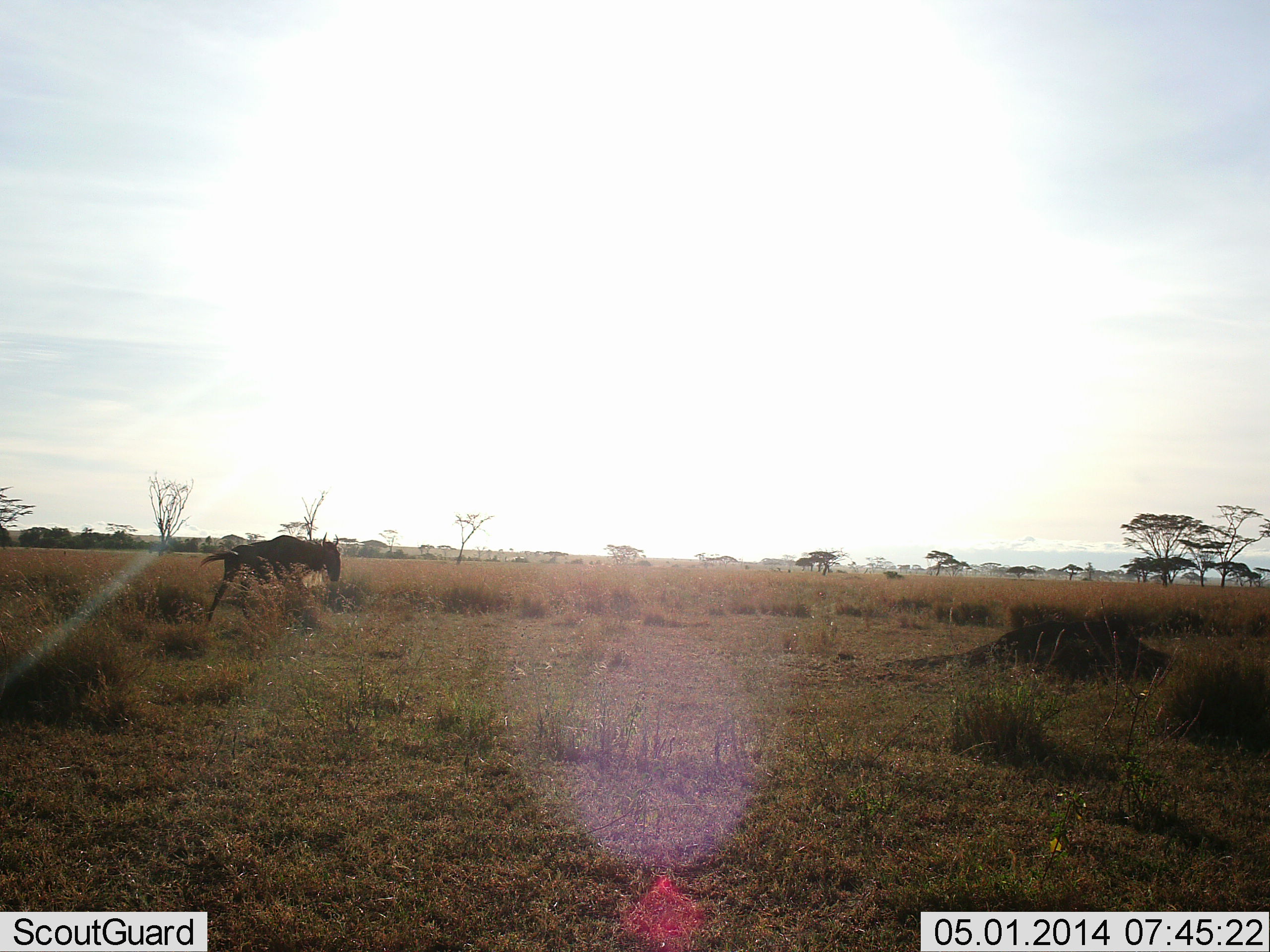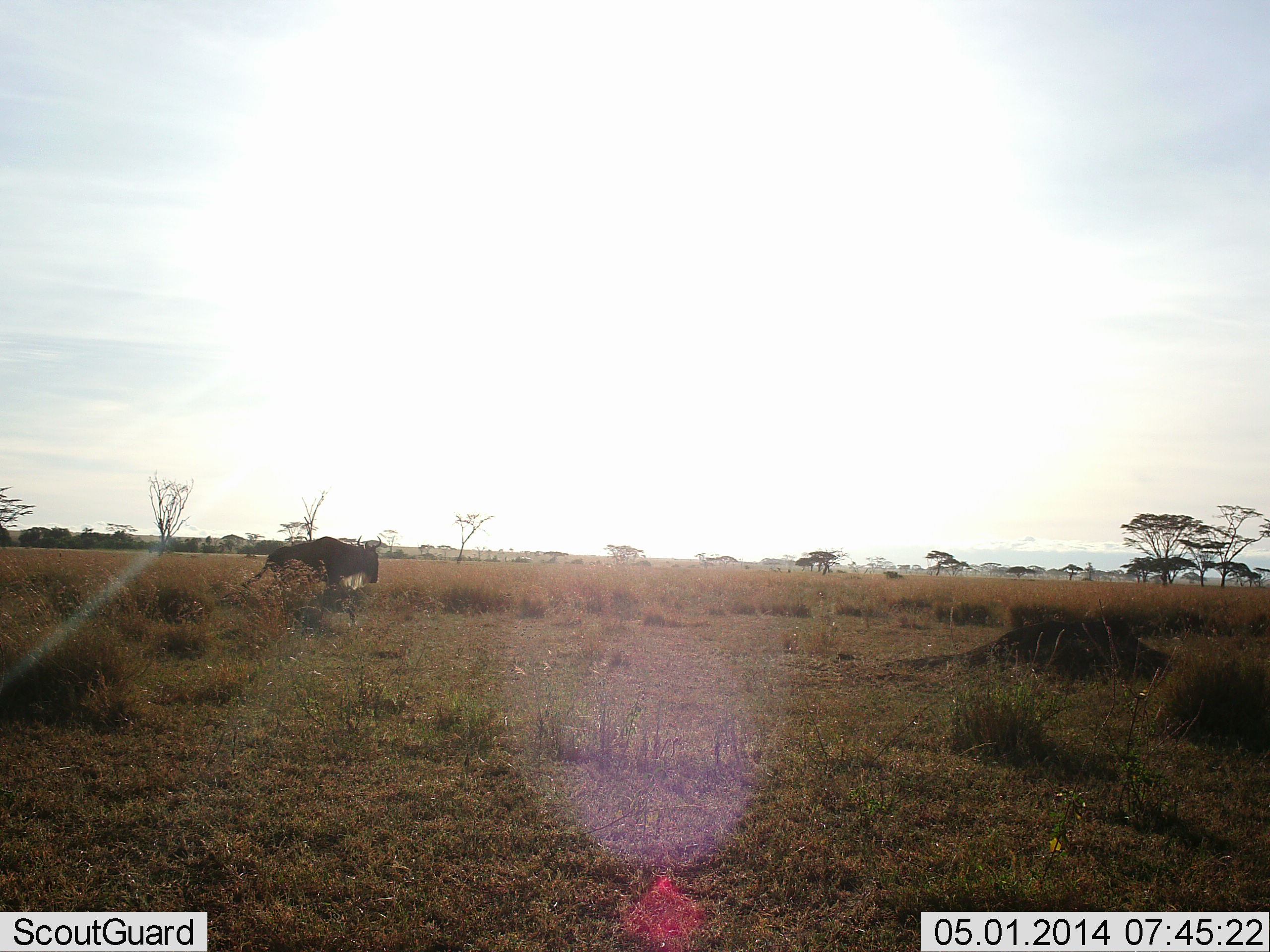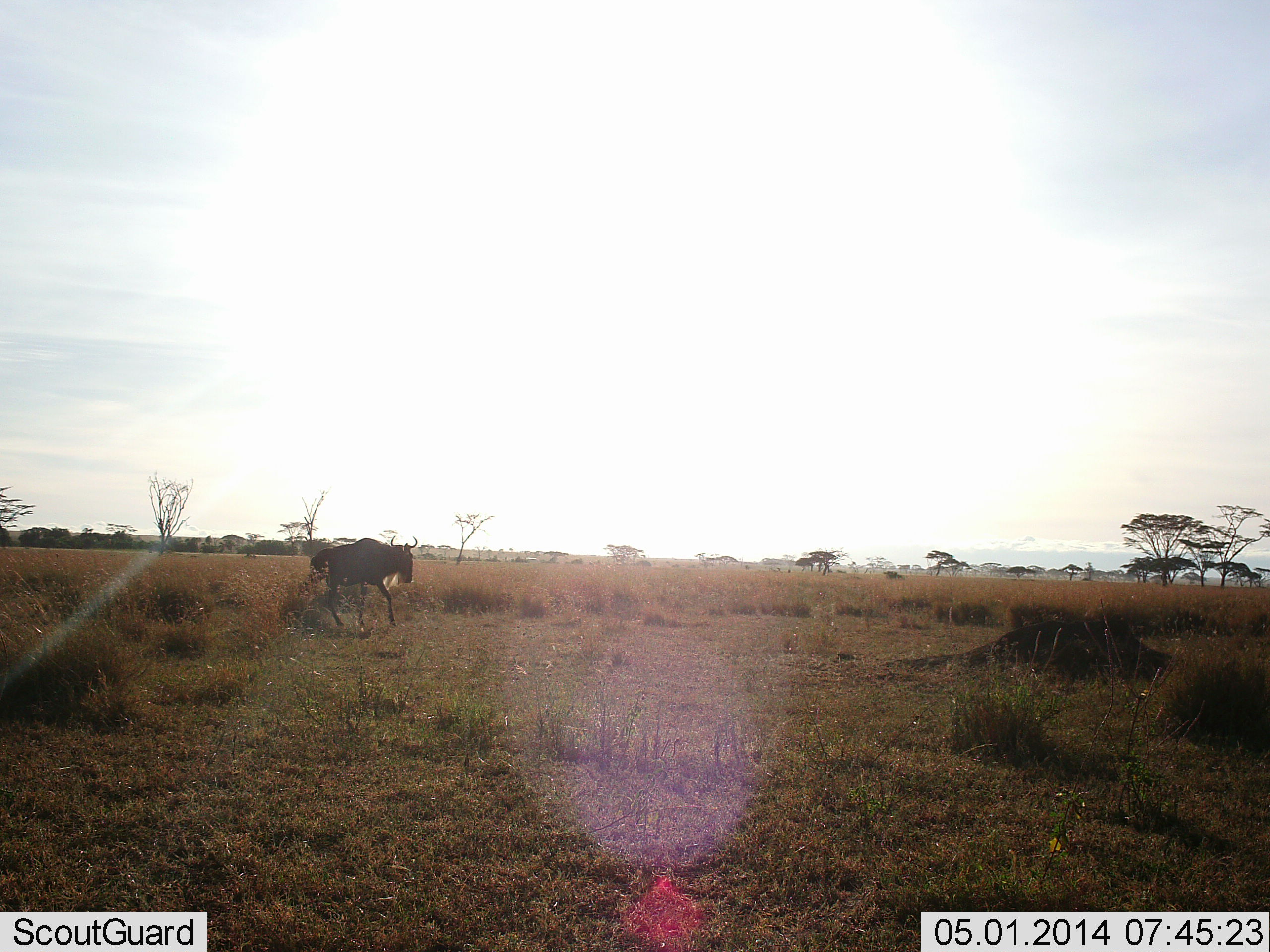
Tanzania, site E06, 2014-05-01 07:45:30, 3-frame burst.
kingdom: Animalia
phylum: Chordata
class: Mammalia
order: Artiodactyla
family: Bovidae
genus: Connochaetes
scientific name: Connochaetes taurinus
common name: blue wildebeest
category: wildebeest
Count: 1.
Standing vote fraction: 0%.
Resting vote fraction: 0%.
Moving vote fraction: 100%.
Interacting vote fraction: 0%.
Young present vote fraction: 10%.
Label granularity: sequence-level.